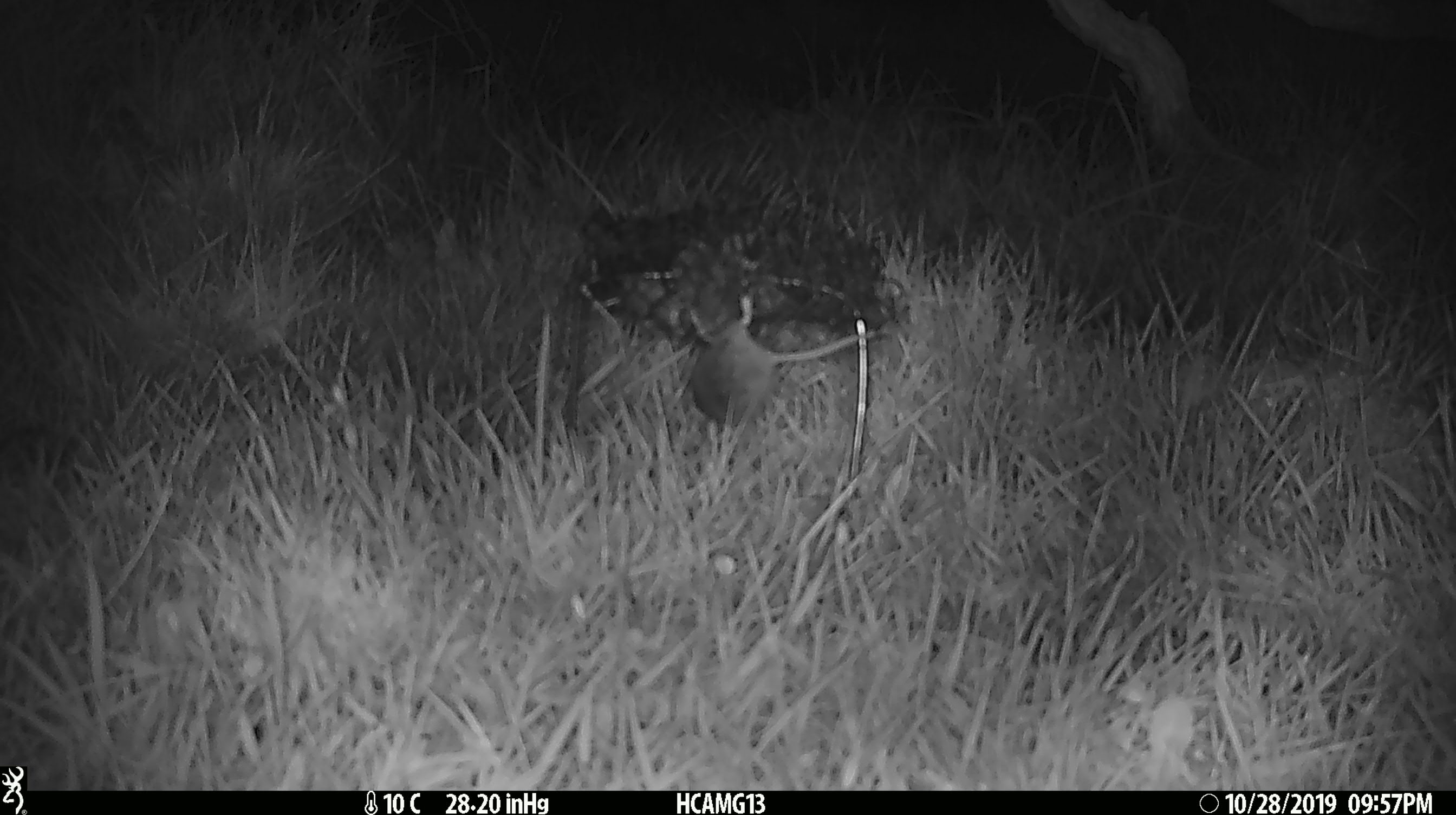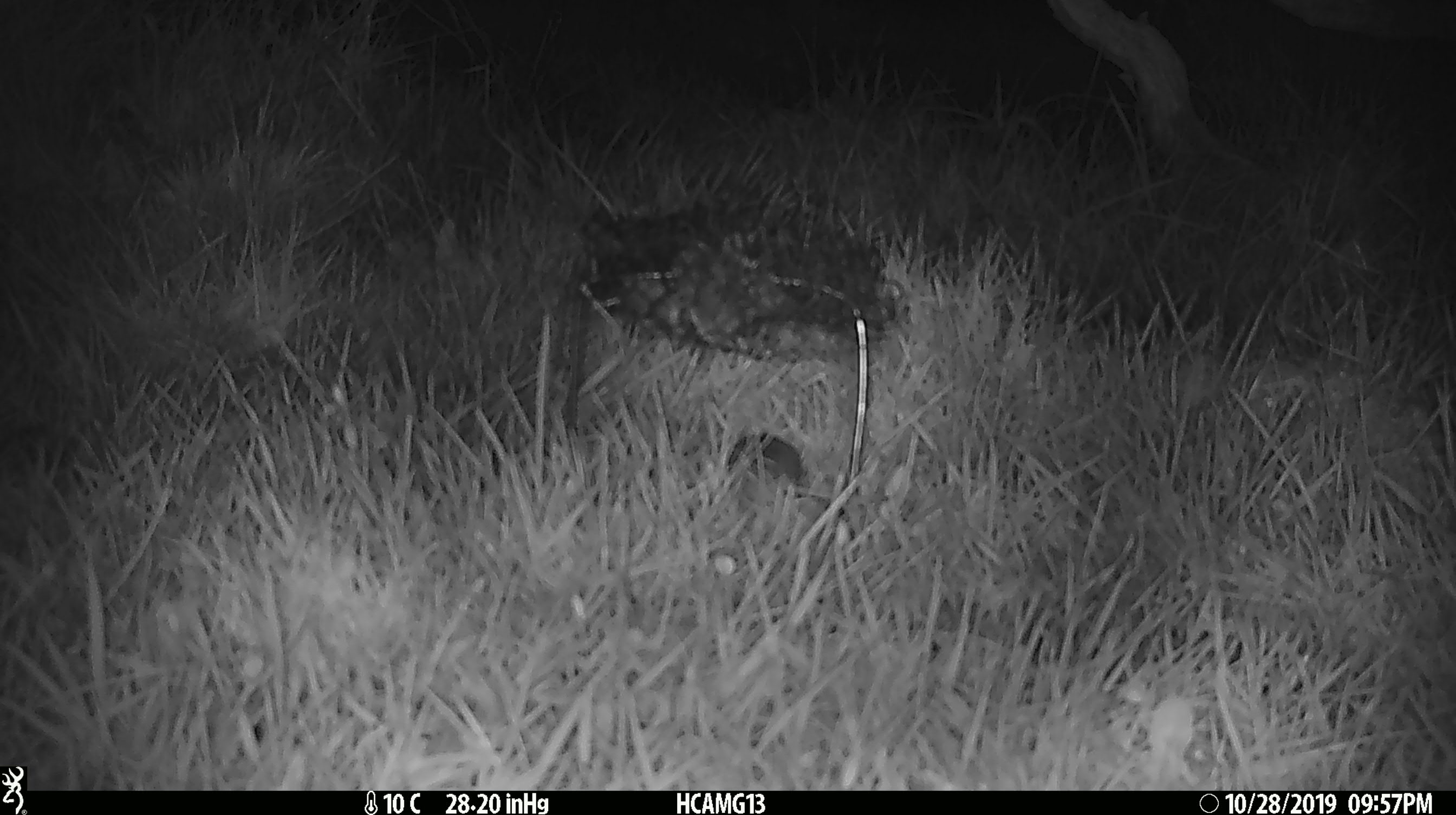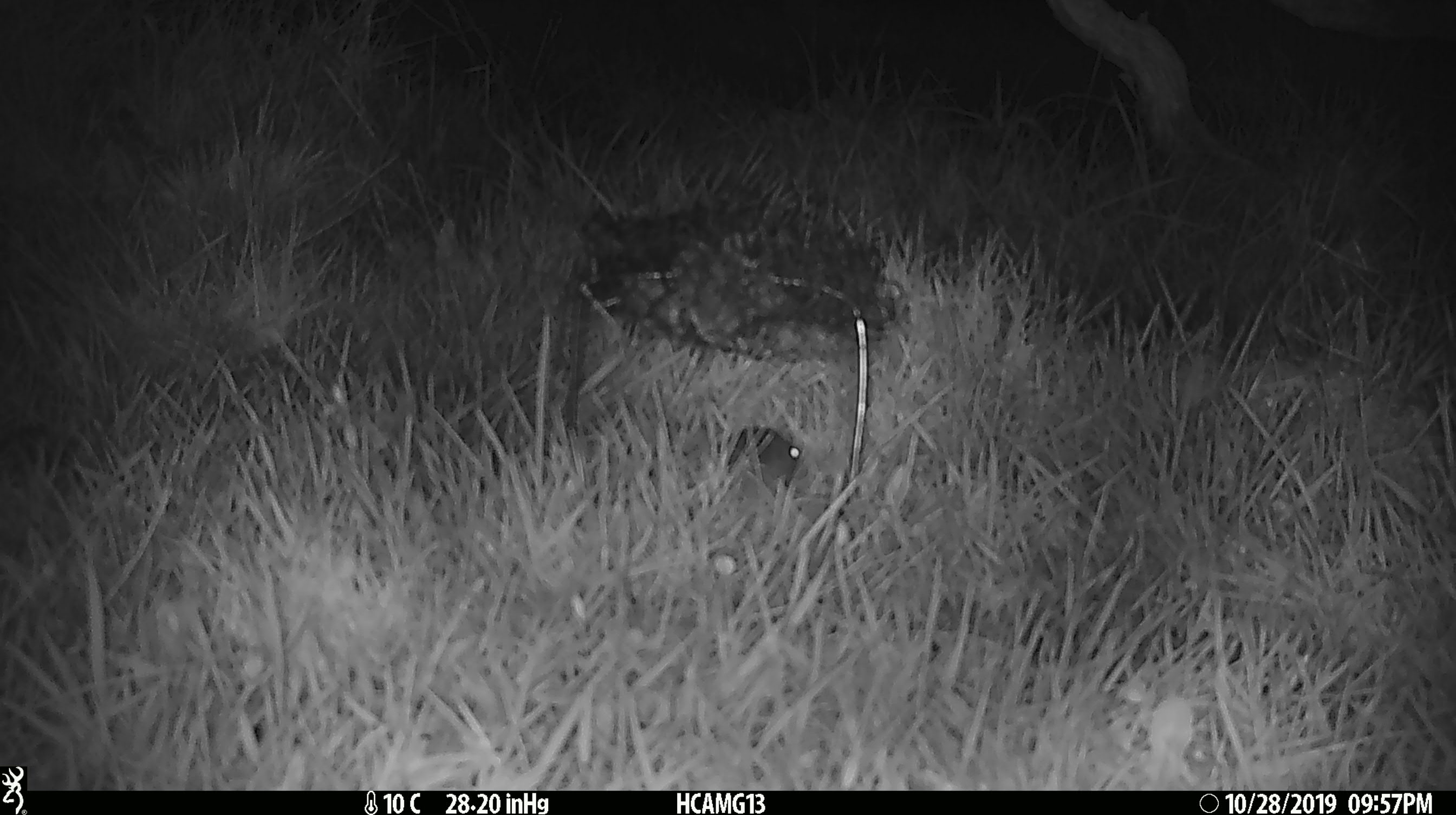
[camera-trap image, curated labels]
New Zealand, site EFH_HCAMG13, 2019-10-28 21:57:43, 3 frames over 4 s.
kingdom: Animalia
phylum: Chordata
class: Mammalia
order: Rodentia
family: Muridae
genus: Mus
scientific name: Mus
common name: mouse